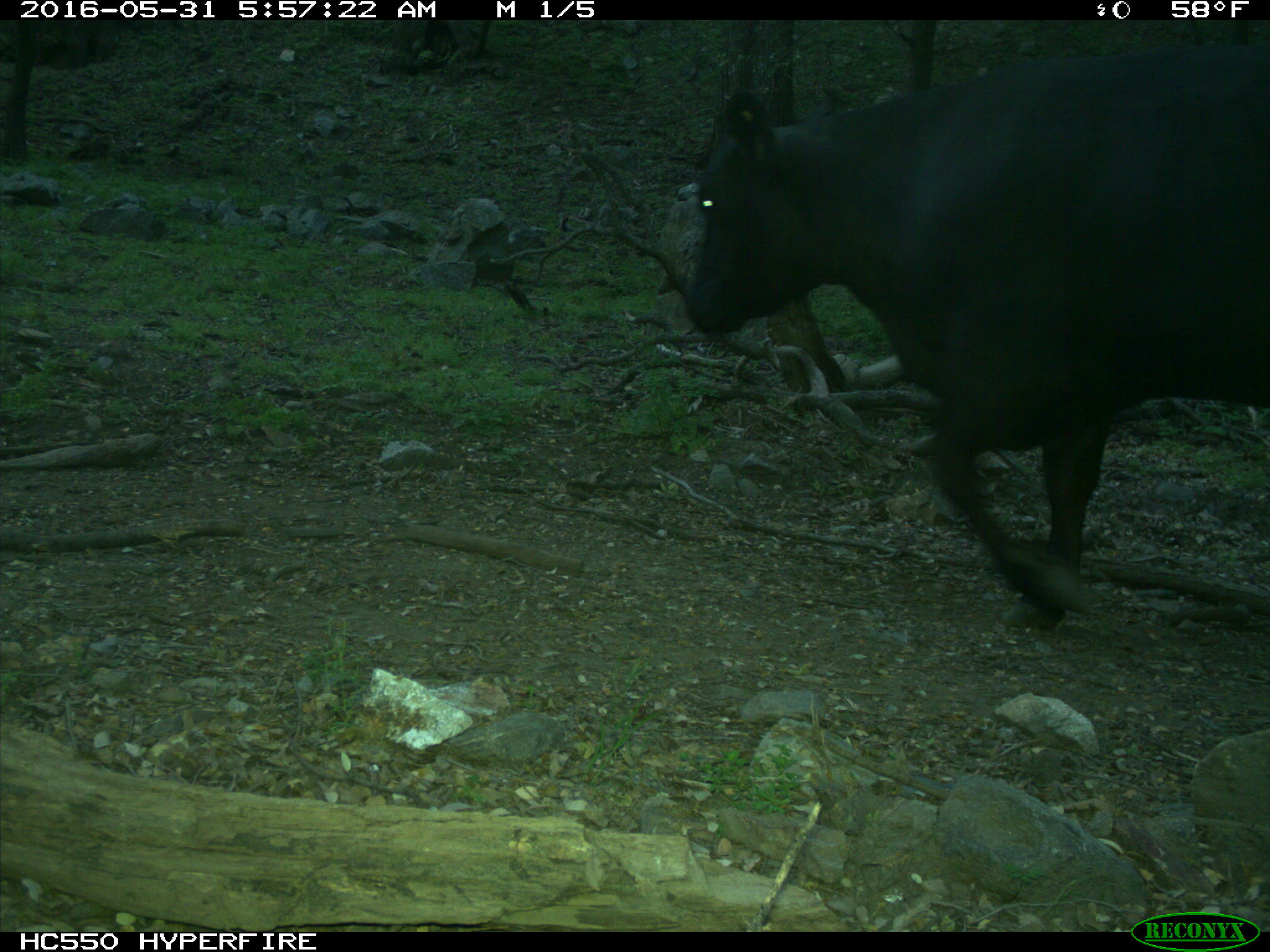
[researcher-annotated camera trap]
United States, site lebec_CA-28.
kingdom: Animalia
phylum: Chordata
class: Mammalia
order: Artiodactyla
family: Bovidae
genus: Bos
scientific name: Bos taurus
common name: domestic cow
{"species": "Bos taurus (domestic cow)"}